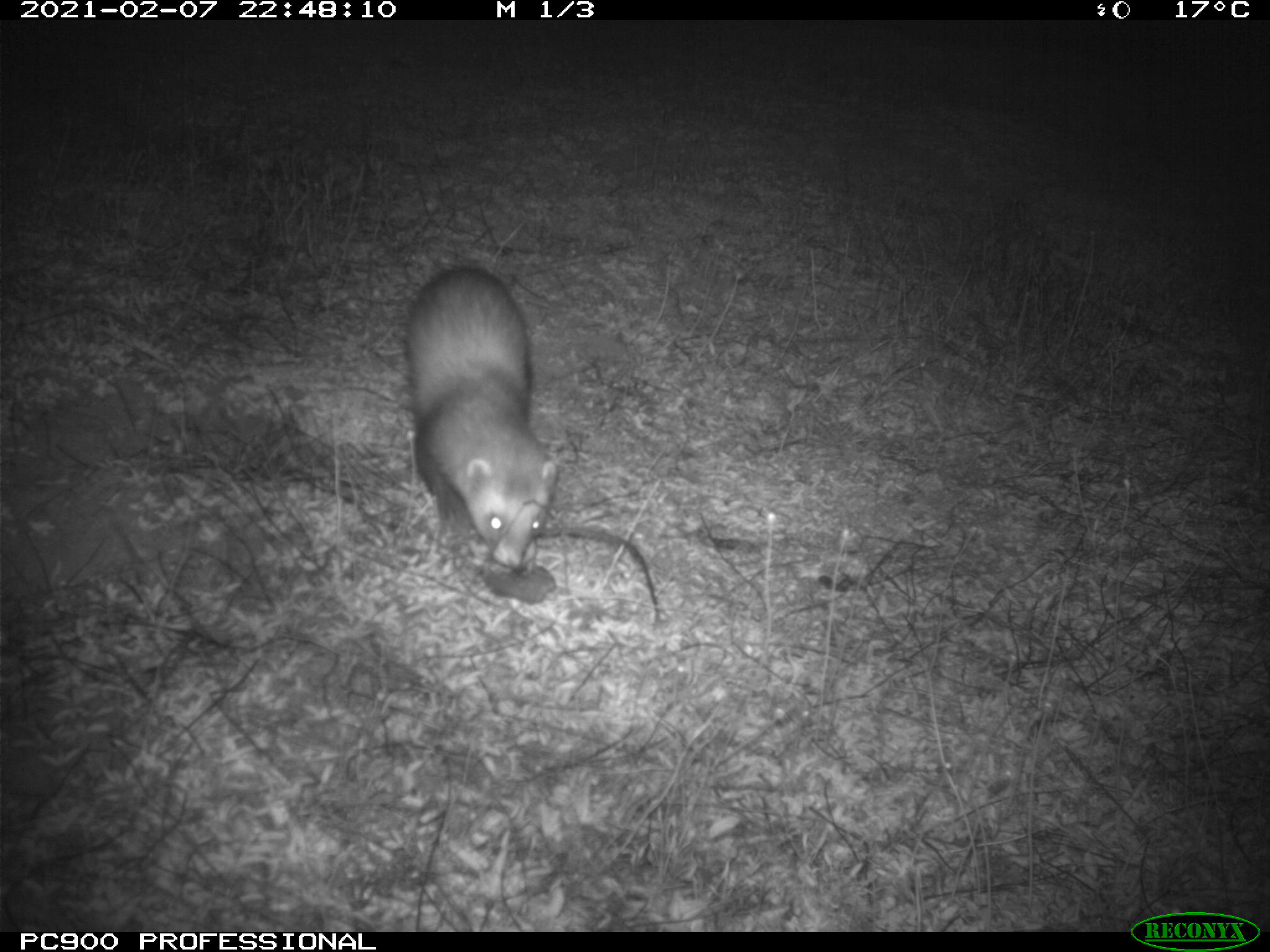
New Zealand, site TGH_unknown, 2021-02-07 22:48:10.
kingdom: Animalia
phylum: Chordata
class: Mammalia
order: Carnivora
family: Mustelidae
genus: Mustela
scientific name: Mustela furo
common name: ferret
Ferret (Mustela furo).